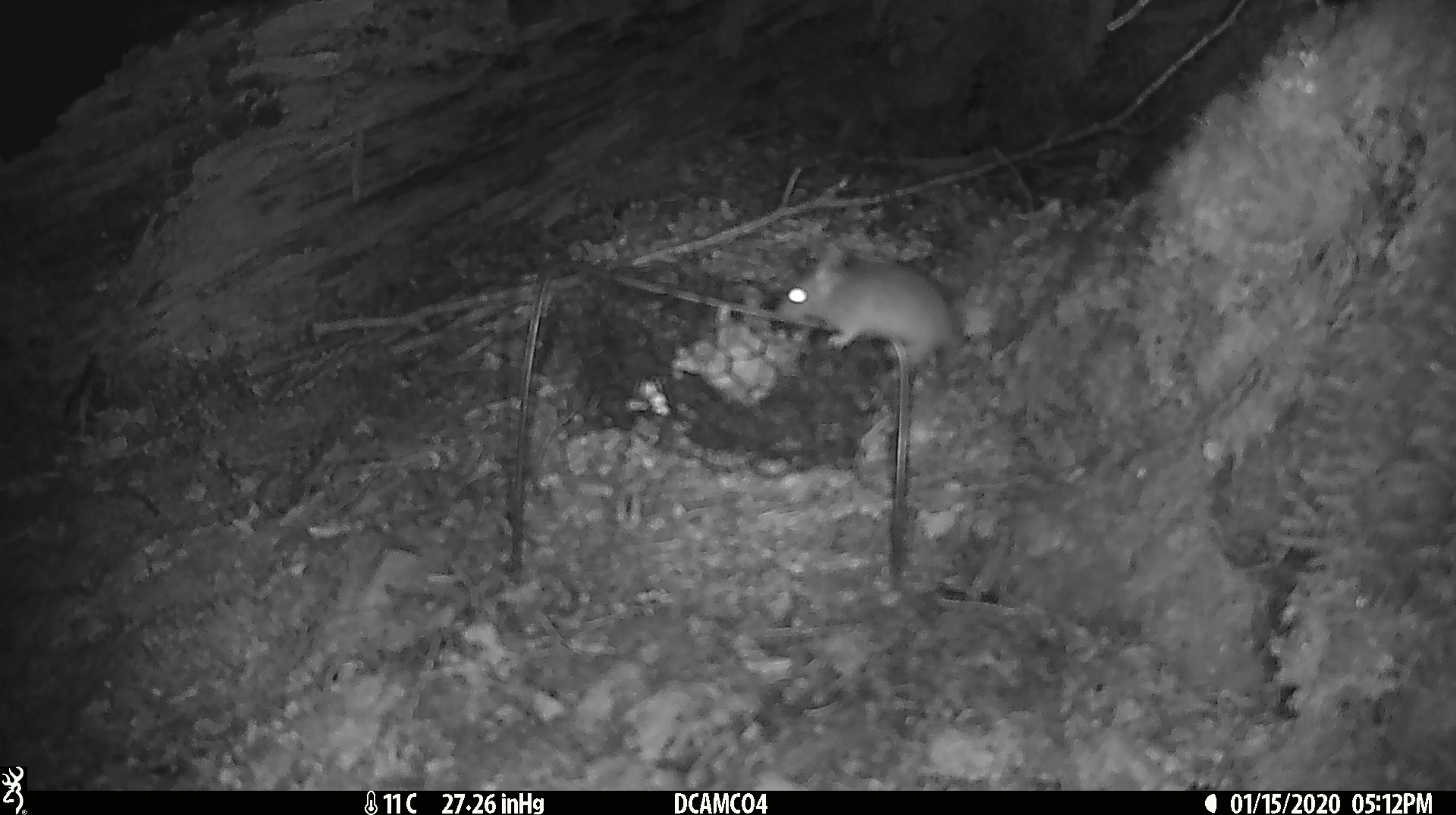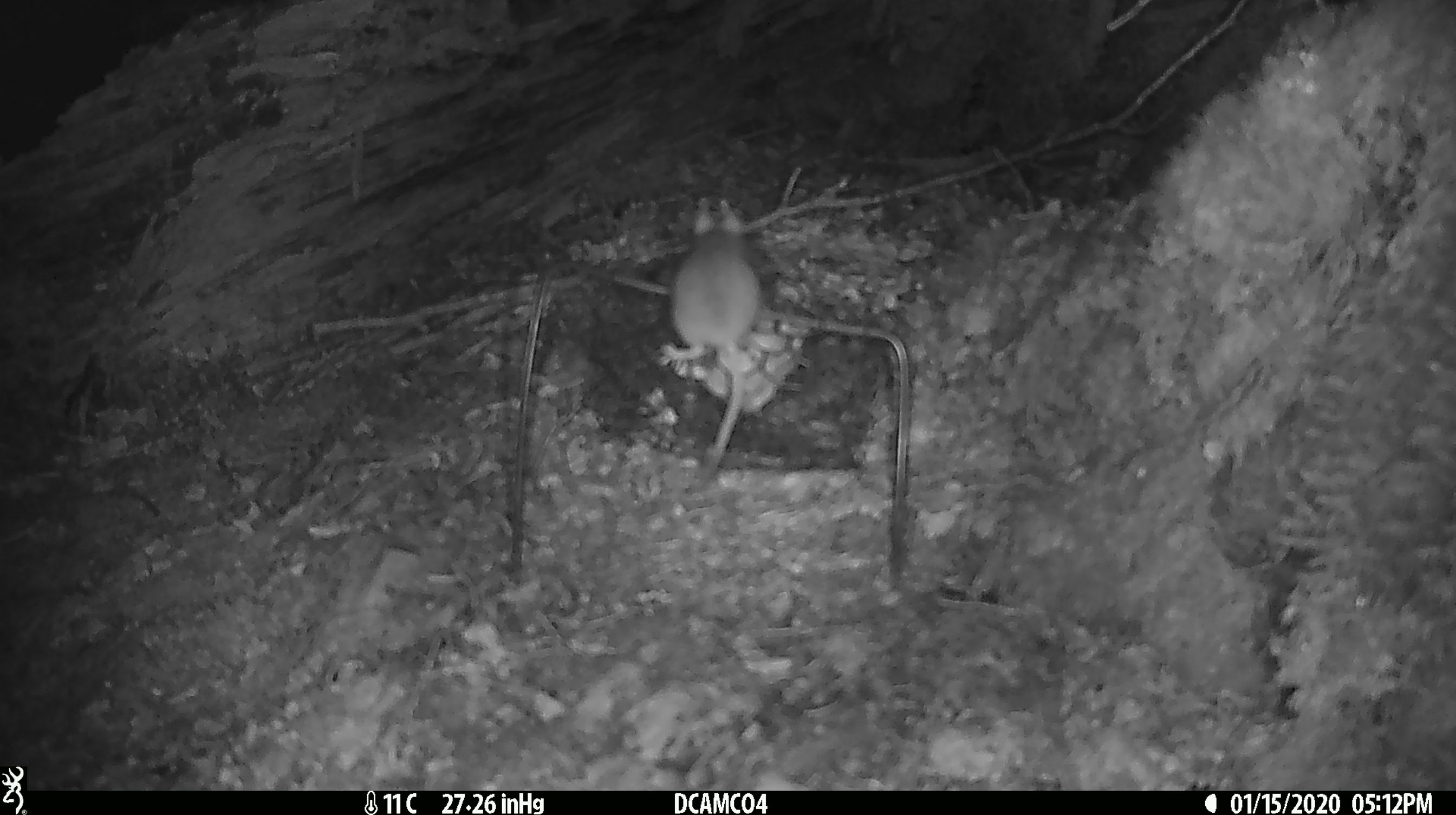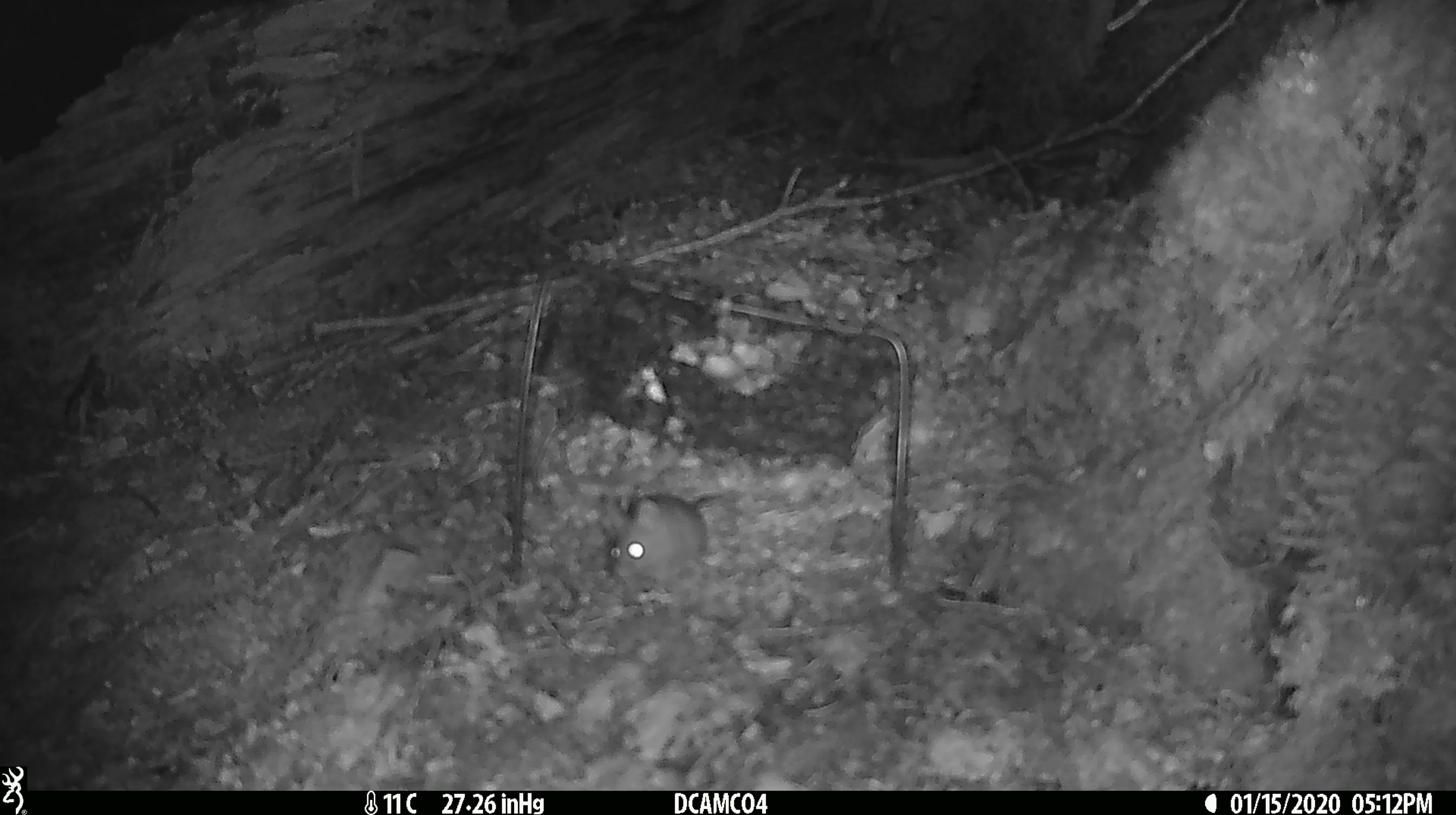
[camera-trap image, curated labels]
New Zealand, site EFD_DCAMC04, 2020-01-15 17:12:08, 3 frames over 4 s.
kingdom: Animalia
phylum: Chordata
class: Mammalia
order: Rodentia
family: Muridae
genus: Mus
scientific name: Mus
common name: mouse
Mouse (Mus).